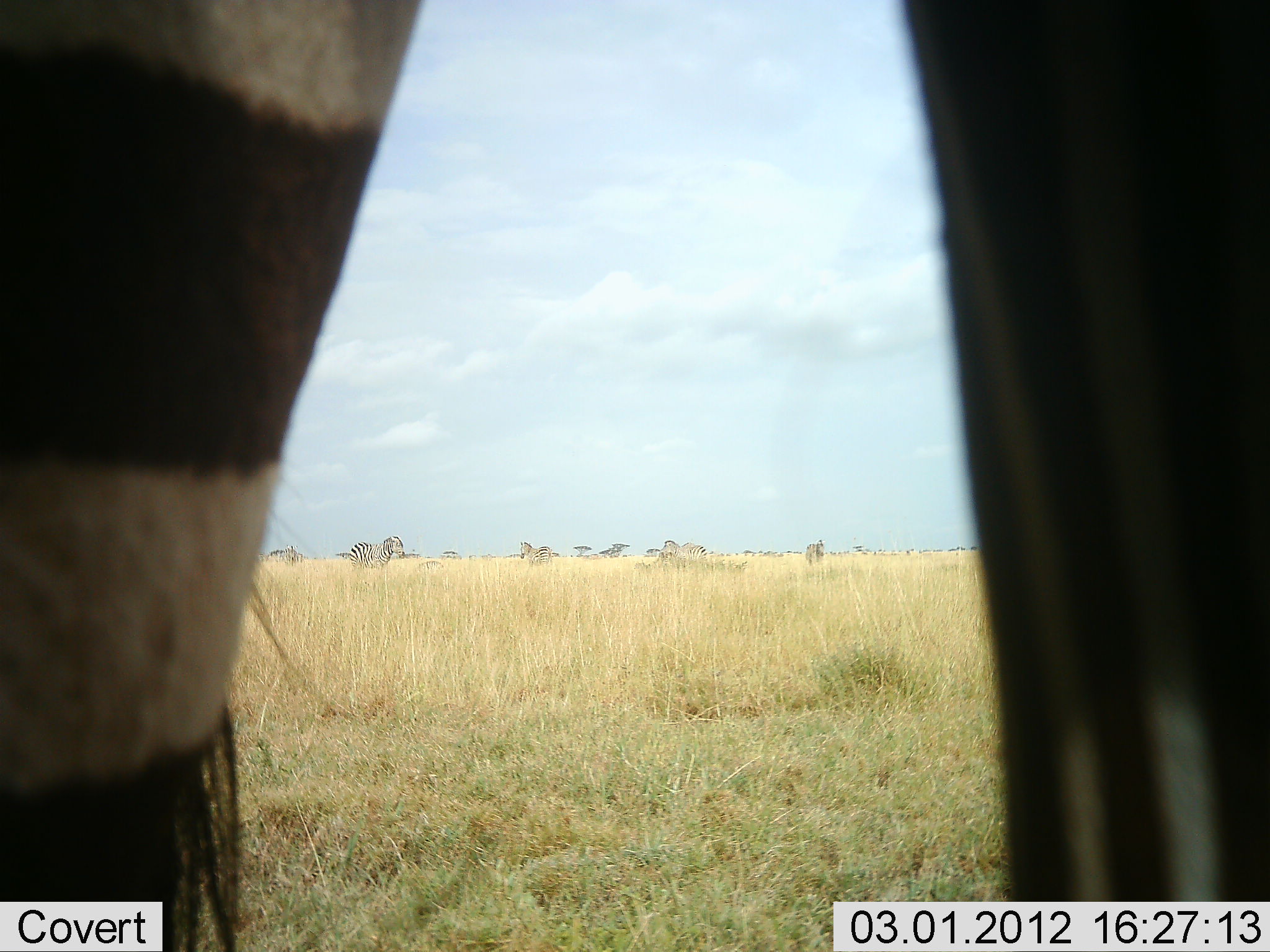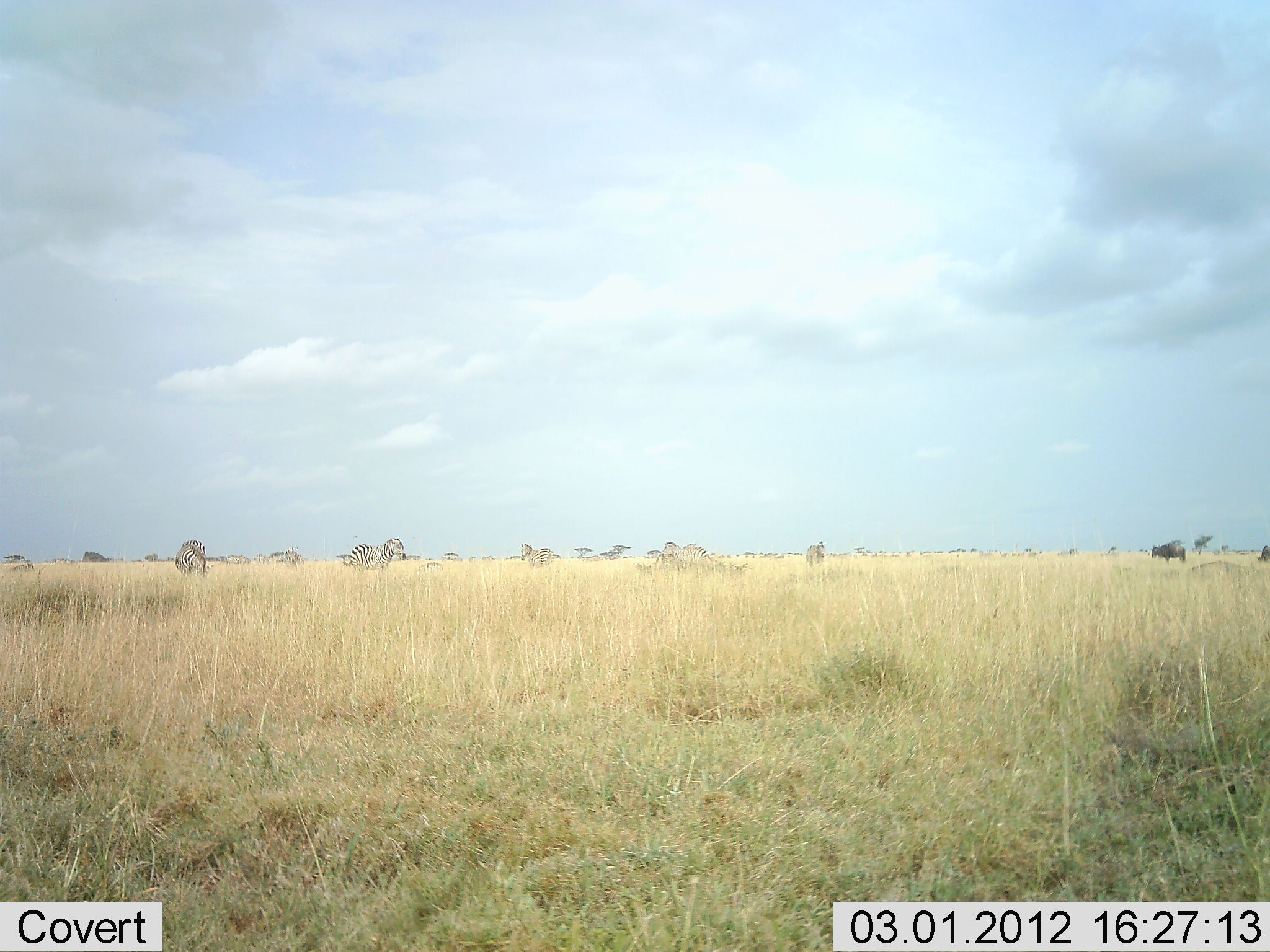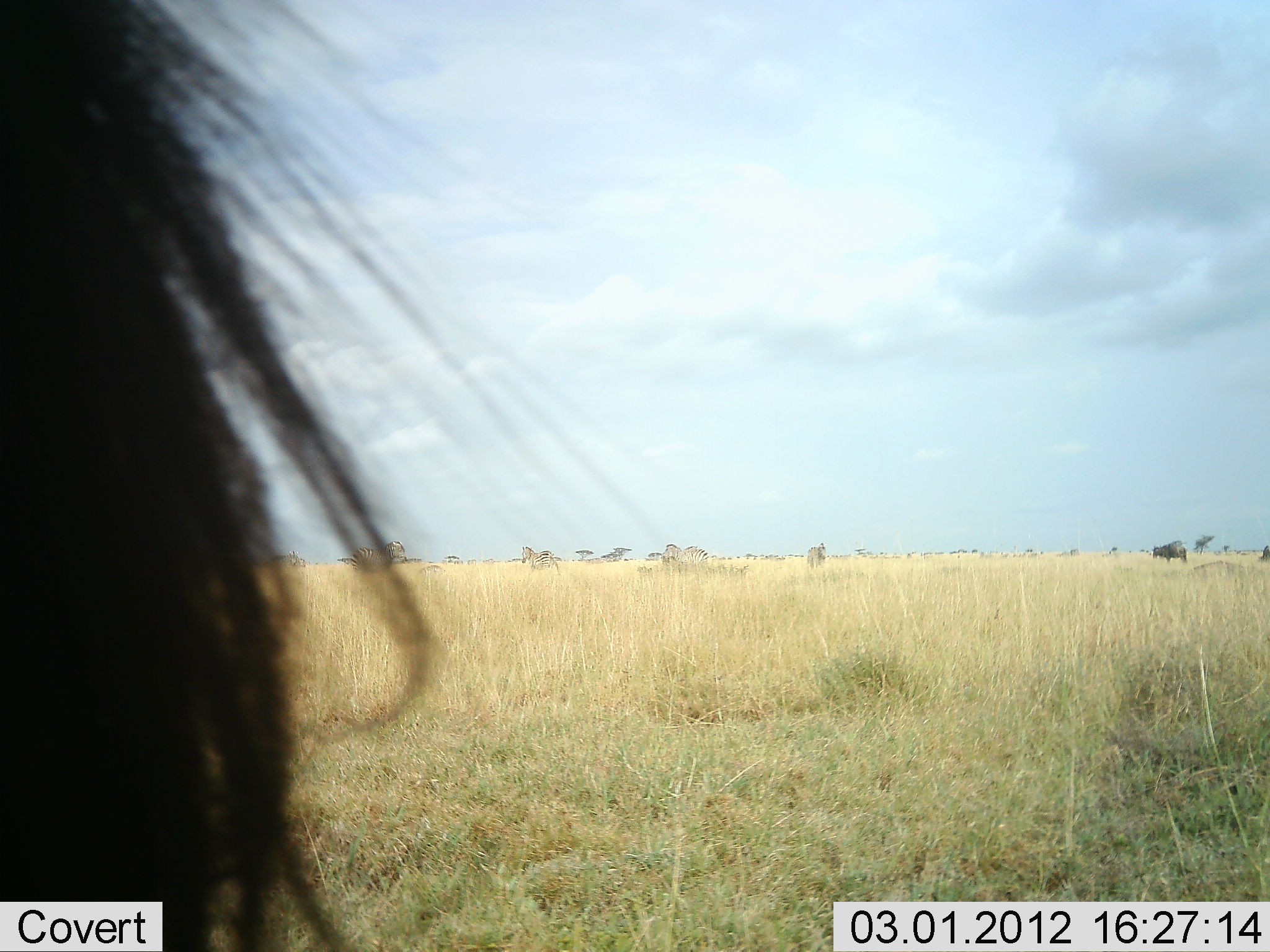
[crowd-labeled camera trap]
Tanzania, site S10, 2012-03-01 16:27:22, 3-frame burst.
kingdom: Animalia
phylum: Chordata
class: Mammalia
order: Artiodactyla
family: Bovidae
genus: Connochaetes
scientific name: Connochaetes taurinus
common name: blue wildebeest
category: wildebeest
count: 2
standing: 90%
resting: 0%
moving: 10%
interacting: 0%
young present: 0%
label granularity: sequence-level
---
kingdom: Animalia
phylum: Chordata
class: Mammalia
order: Perissodactyla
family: Equidae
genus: Equus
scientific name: Equus quagga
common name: plains zebra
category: zebra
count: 6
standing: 84%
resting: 0%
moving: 56%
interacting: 0%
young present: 0%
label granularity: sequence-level